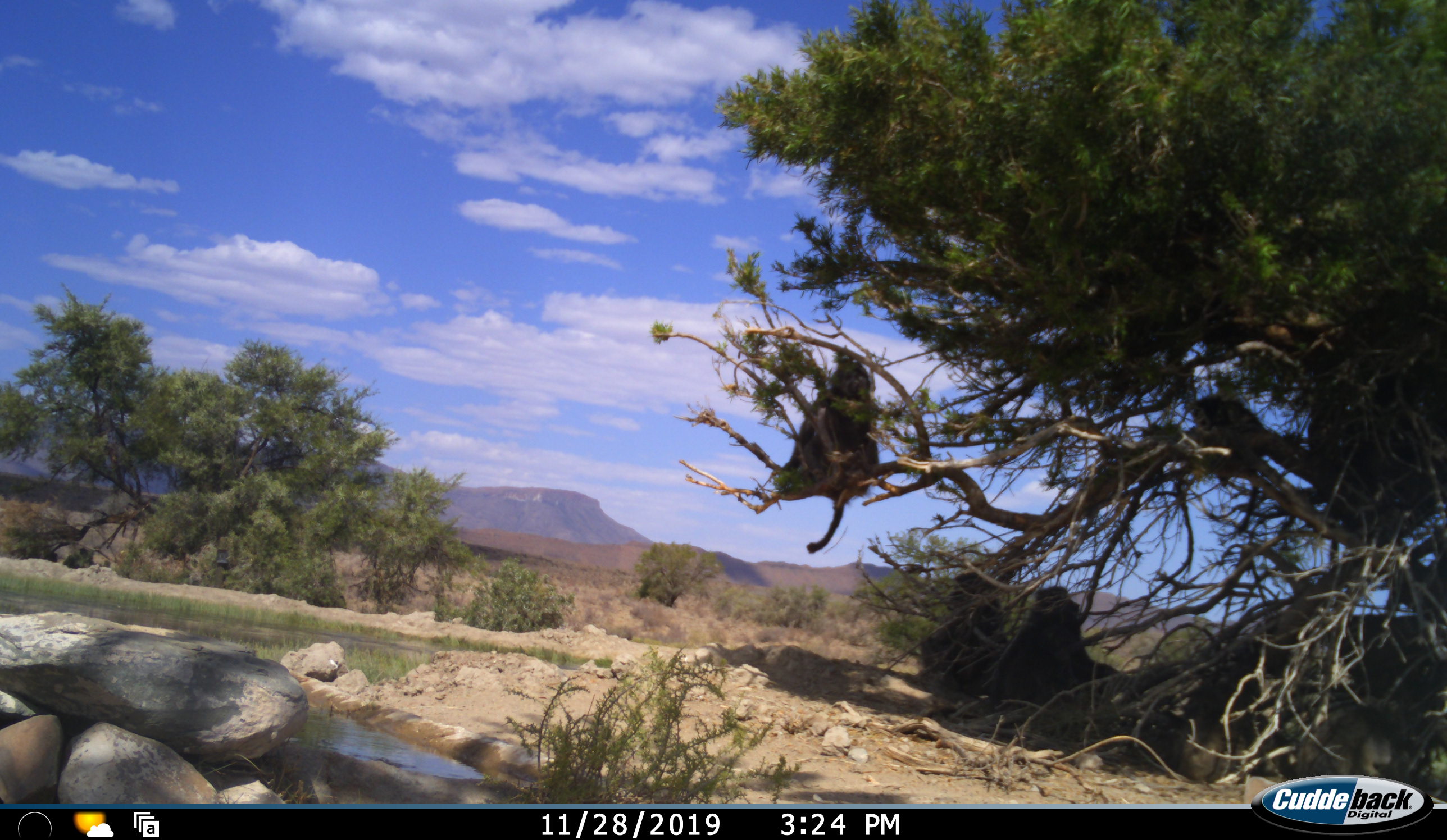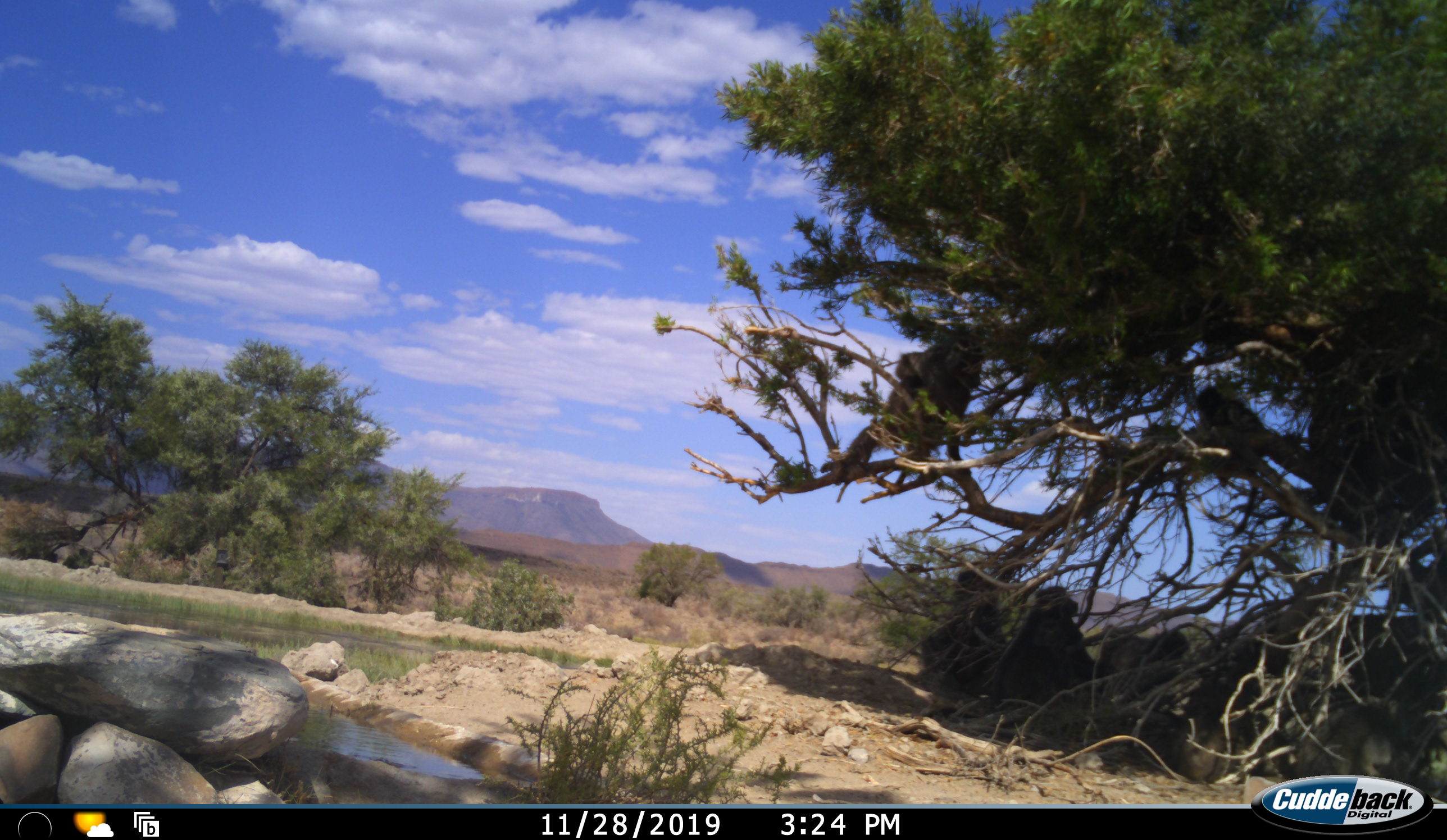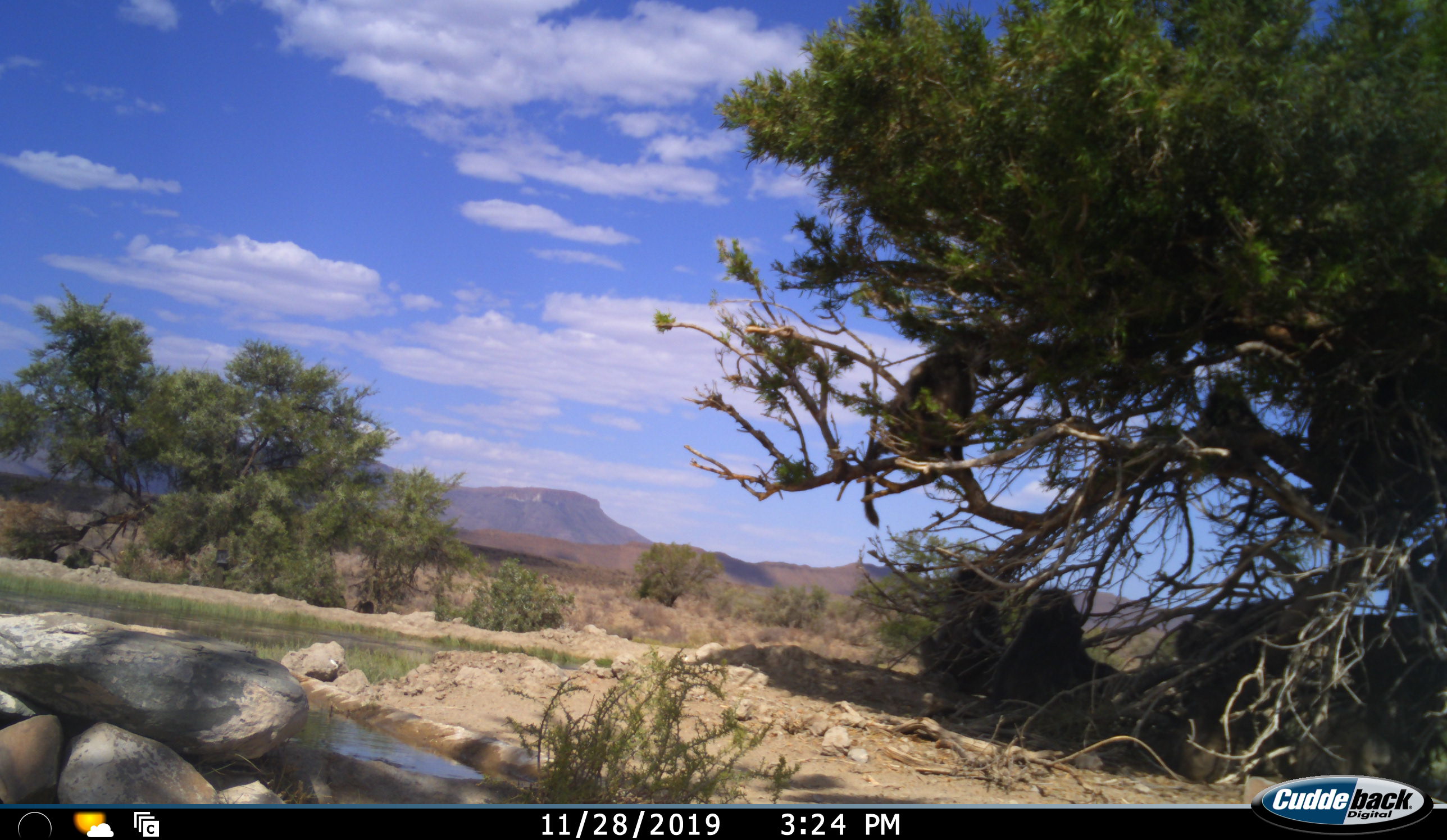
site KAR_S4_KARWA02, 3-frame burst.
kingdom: Animalia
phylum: Chordata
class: Mammalia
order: Primates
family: Cercopithecidae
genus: Papio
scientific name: Papio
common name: baboon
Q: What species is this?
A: Baboon (Papio).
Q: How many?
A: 5.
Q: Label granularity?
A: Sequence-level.